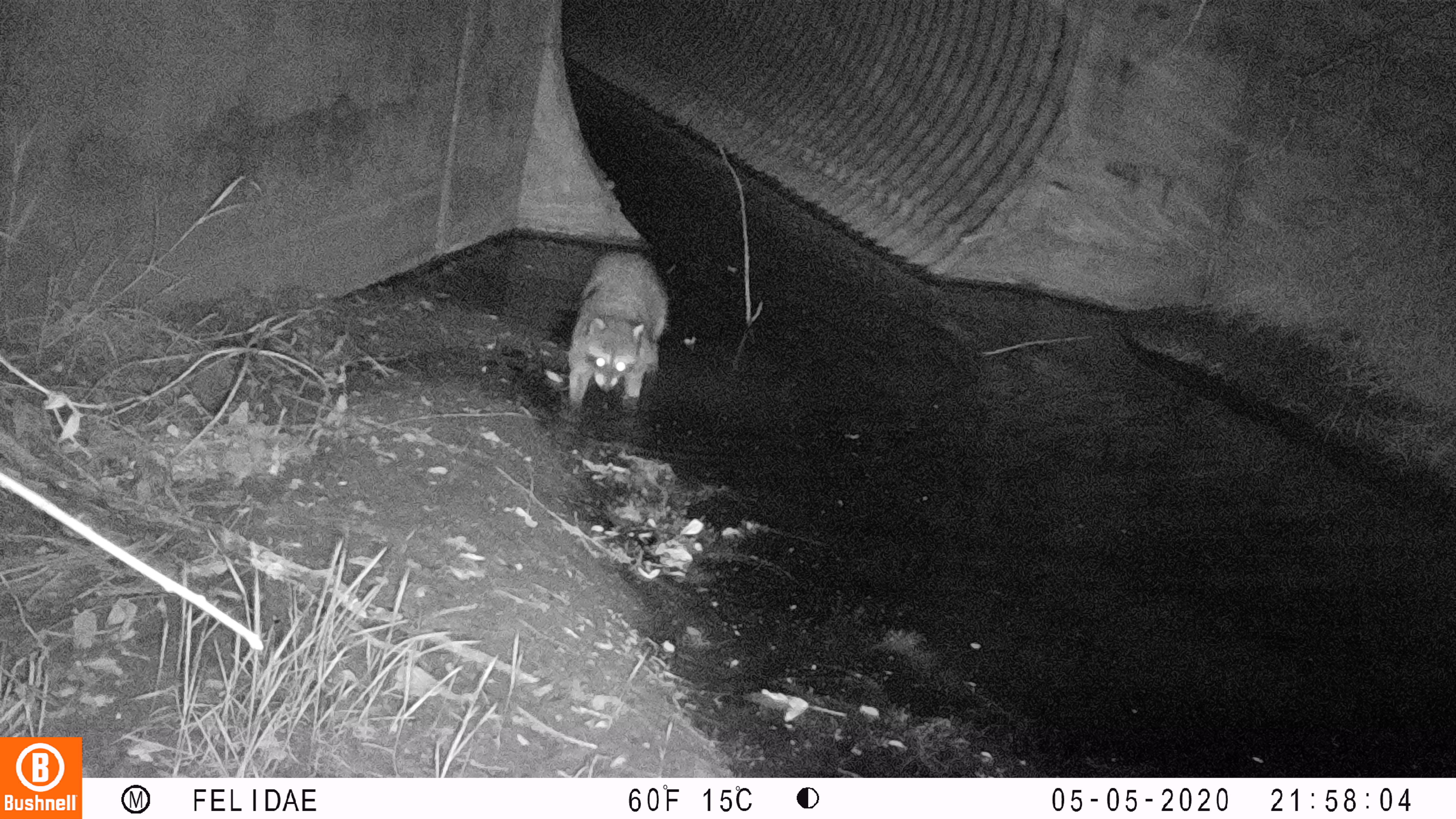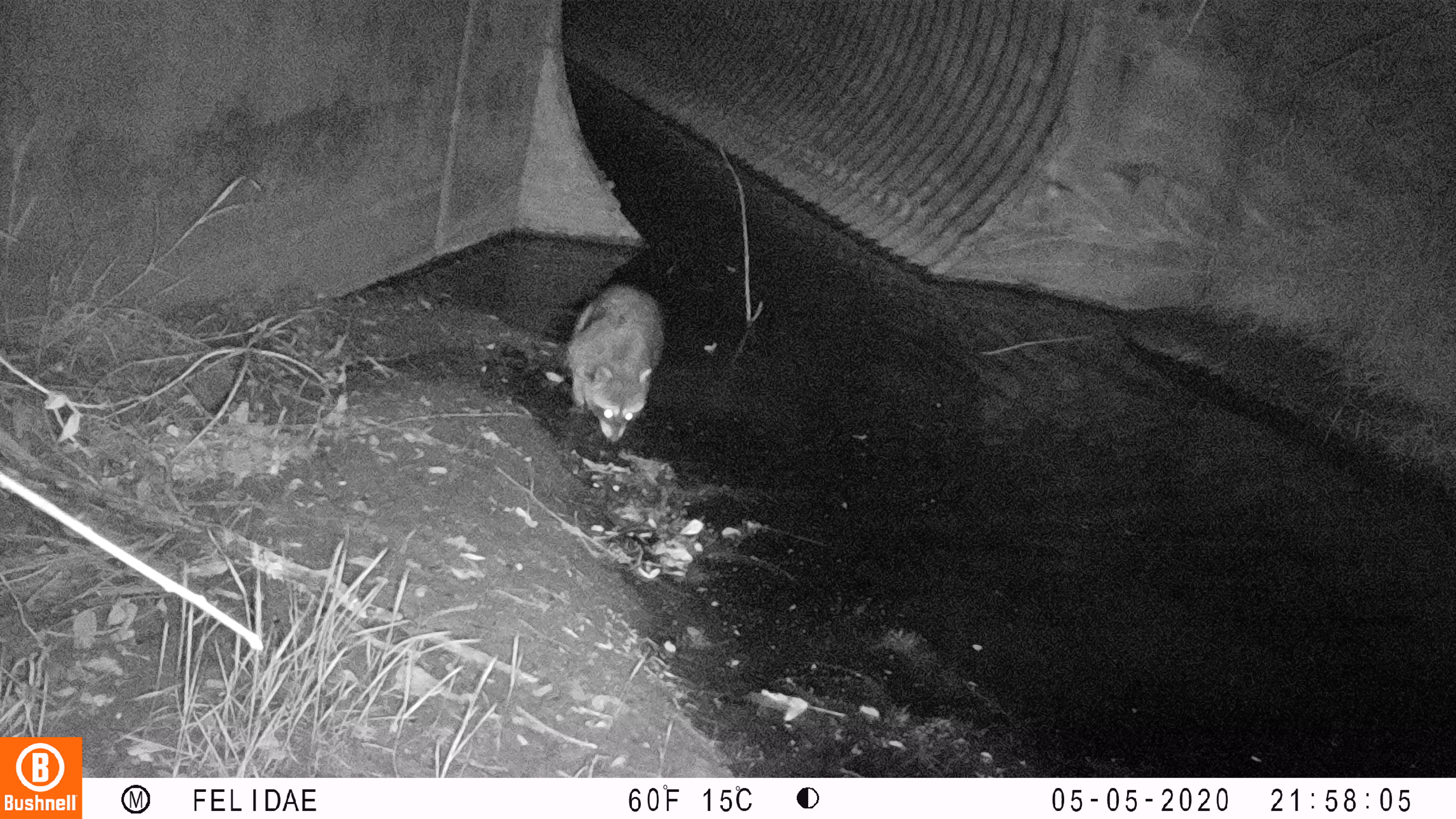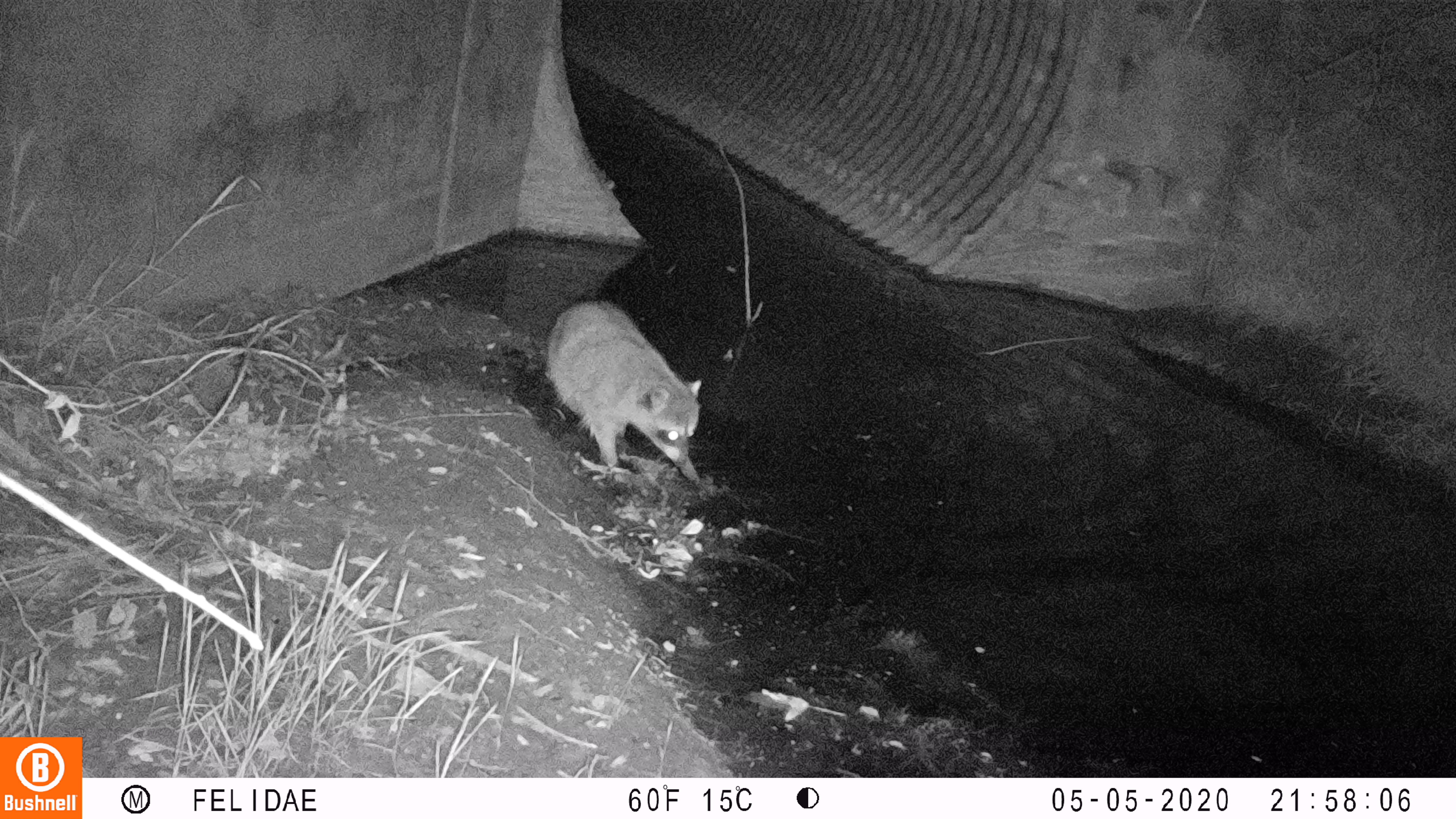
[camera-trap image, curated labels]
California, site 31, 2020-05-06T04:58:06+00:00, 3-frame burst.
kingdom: Animalia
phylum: Chordata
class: Mammalia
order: Carnivora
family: Procyonidae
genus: Procyon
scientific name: Procyon lotor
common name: raccoon